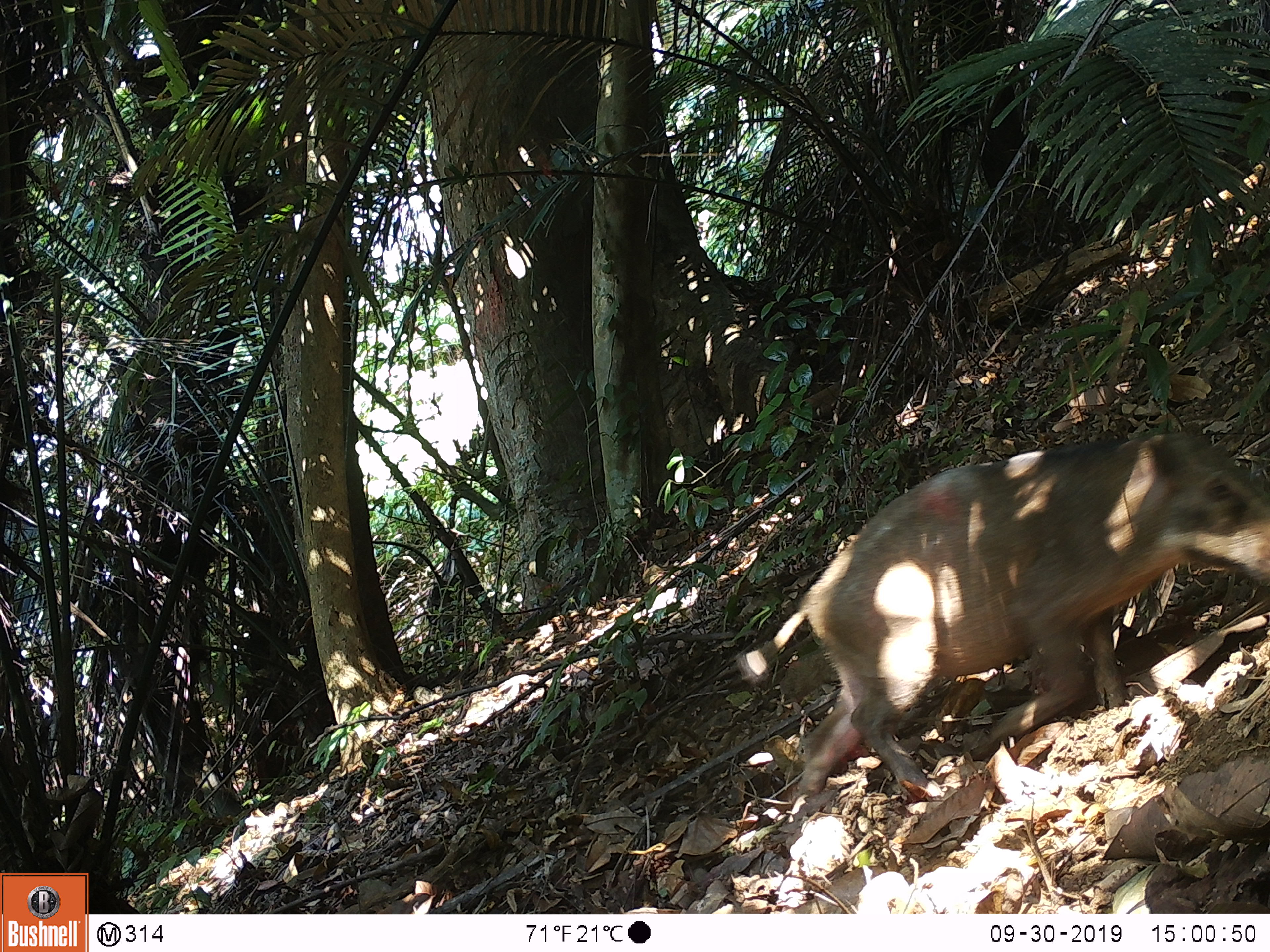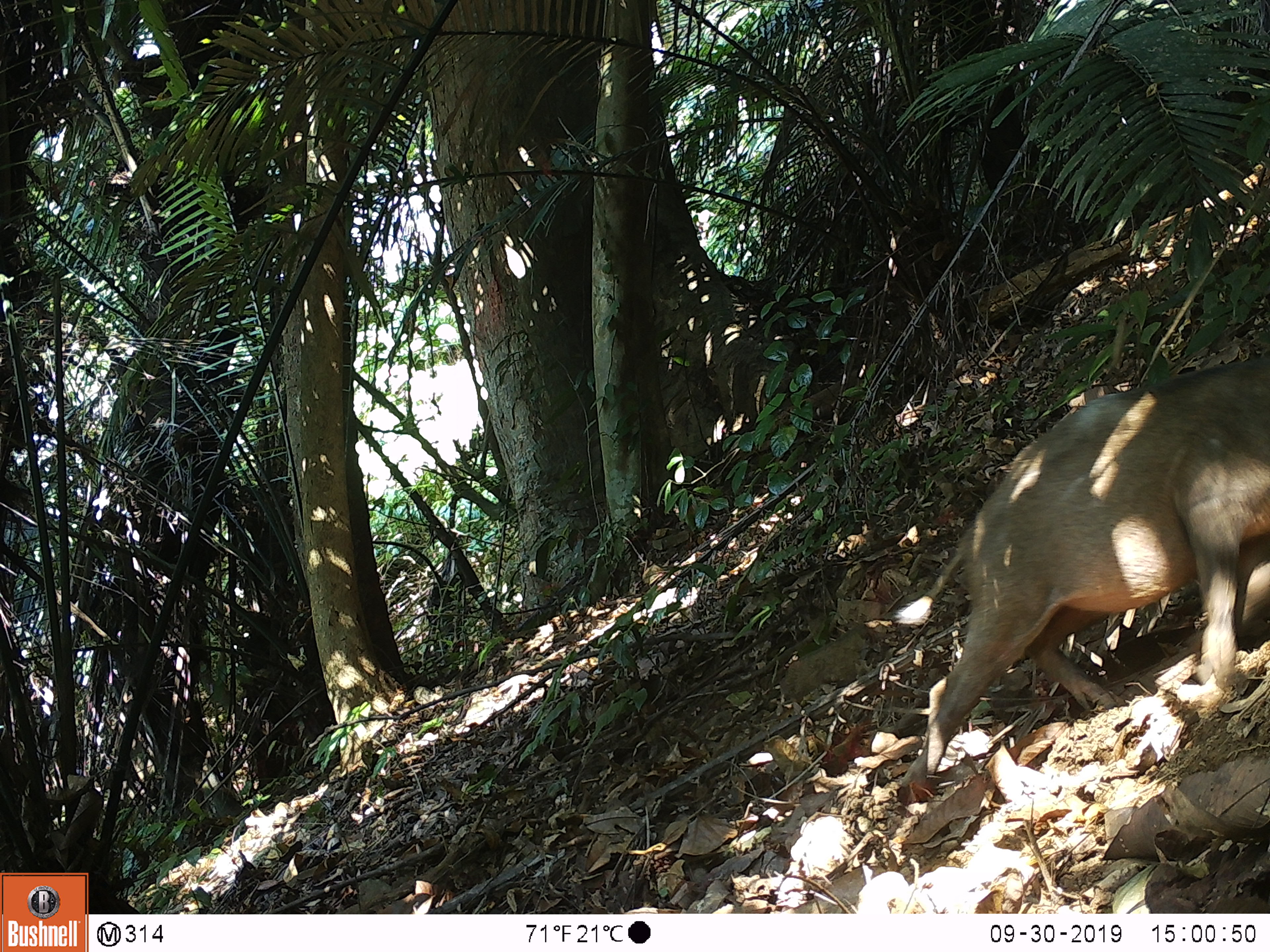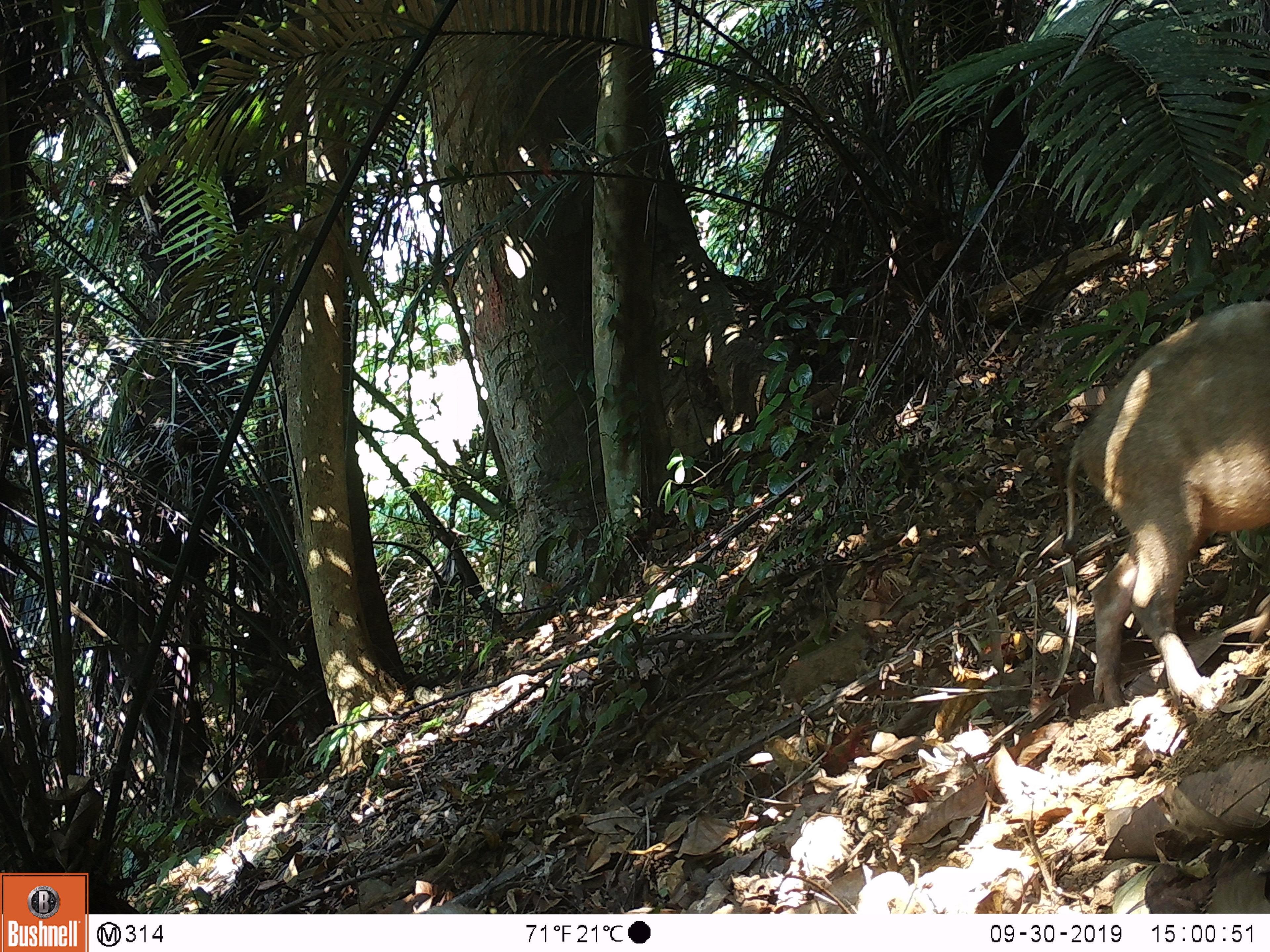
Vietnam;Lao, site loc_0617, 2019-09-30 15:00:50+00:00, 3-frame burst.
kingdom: Animalia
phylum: Chordata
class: Mammalia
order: Artiodactyla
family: Suidae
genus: Sus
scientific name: Sus scrofa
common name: eurasian wild pig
Eurasian wild pig (Sus scrofa). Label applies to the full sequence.